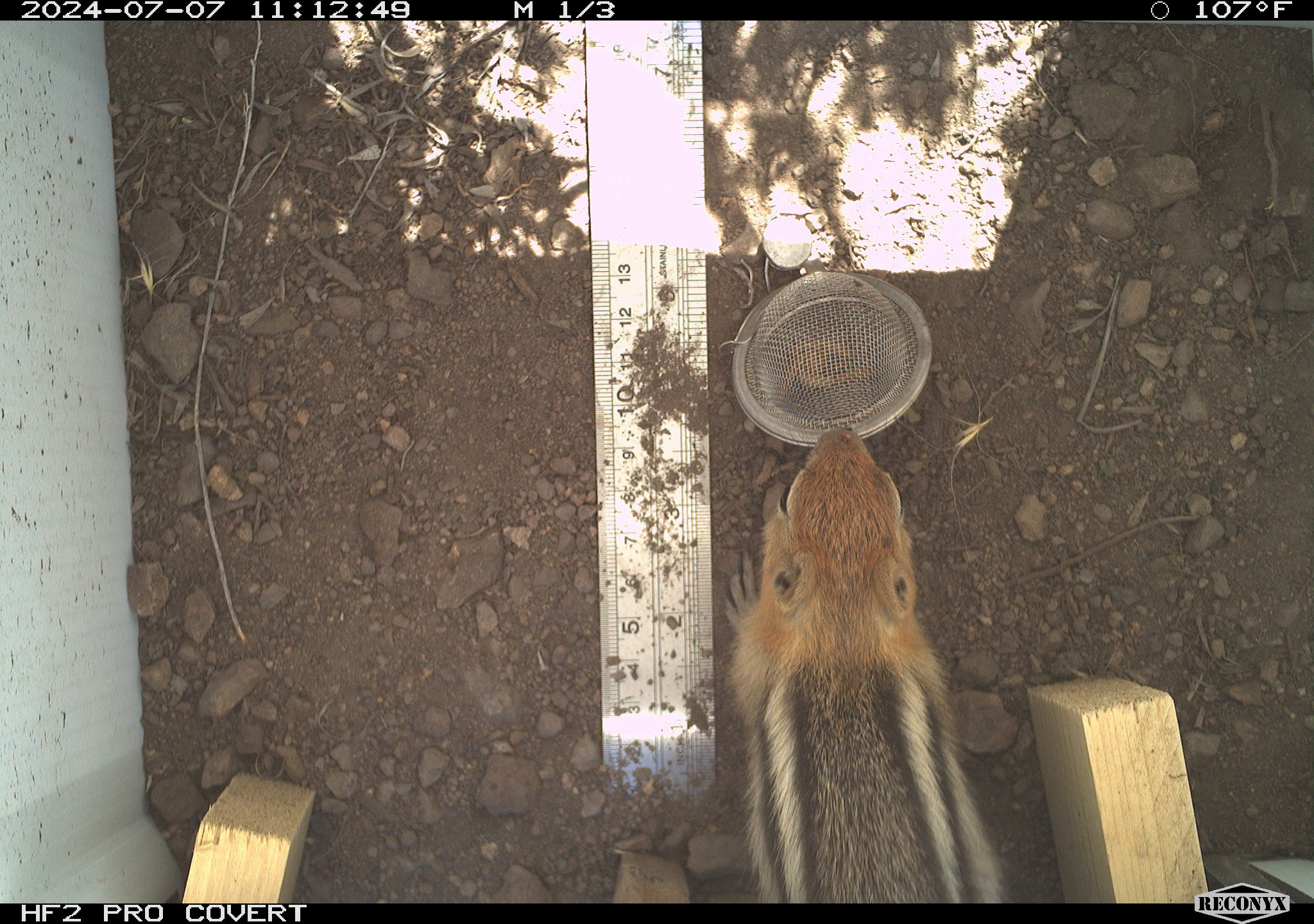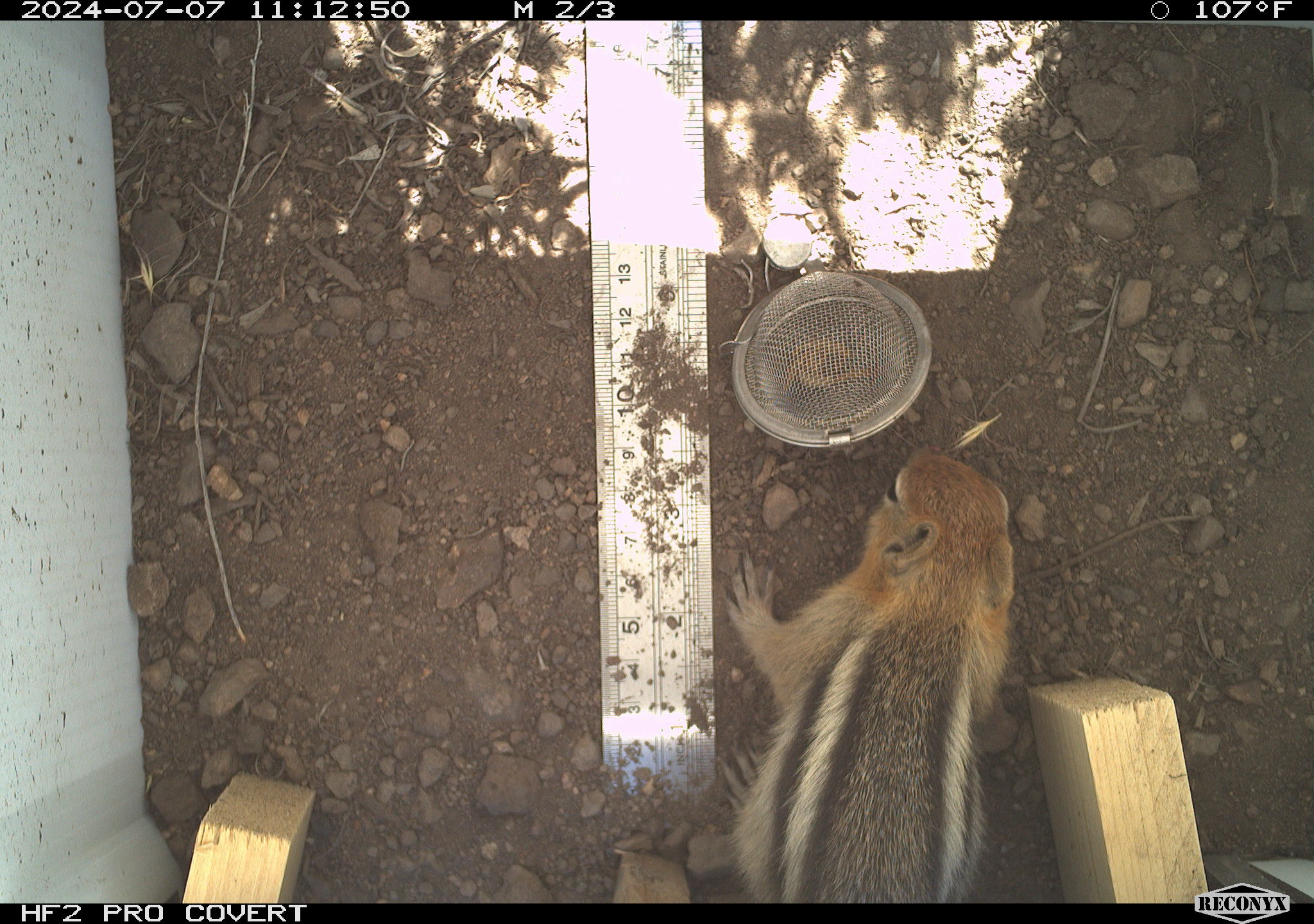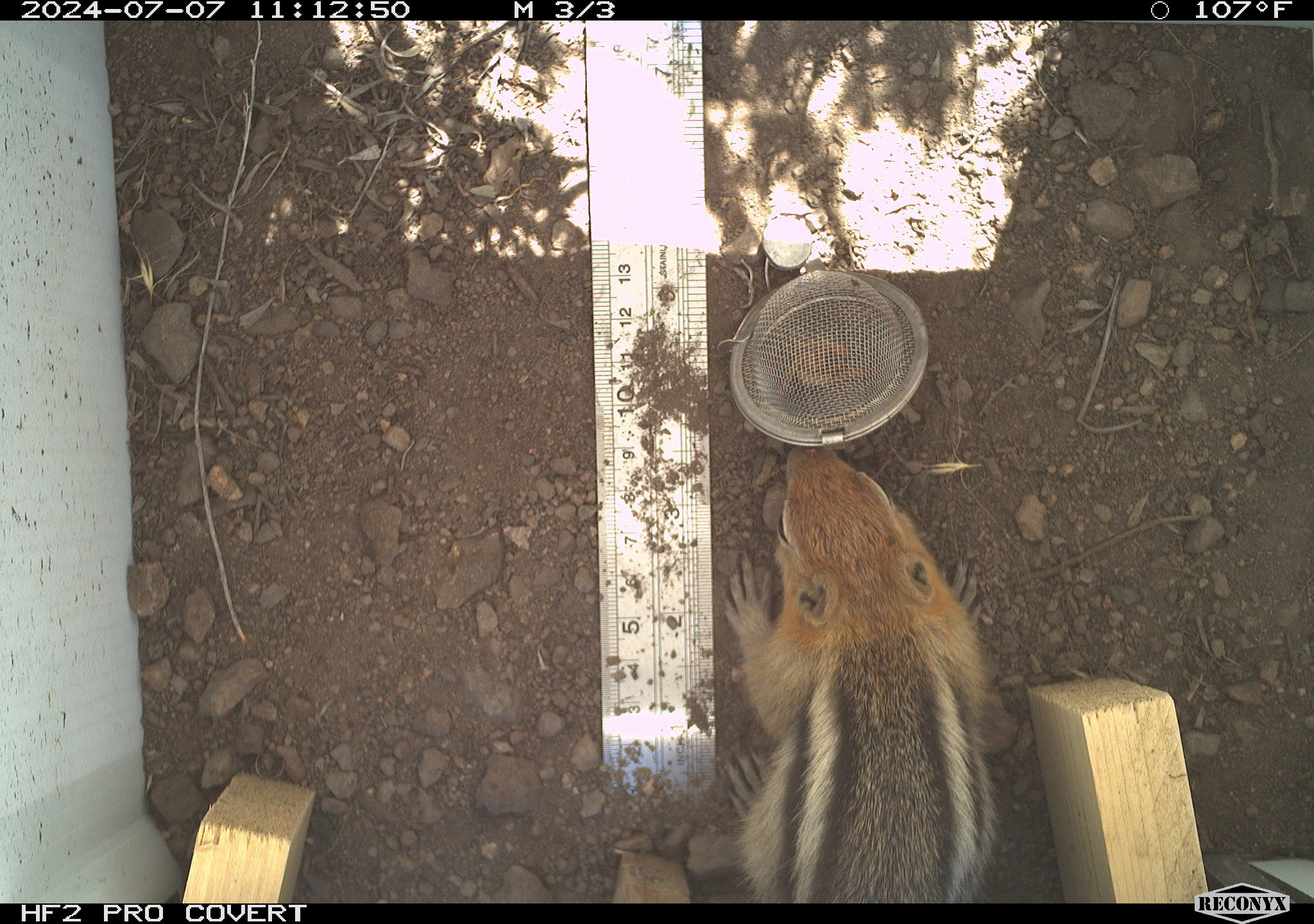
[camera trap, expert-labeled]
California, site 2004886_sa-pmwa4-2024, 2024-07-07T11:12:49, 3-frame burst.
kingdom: Animalia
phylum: Chordata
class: Mammalia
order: Rodentia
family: Sciuridae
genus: Callospermophilus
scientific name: Callospermophilus lateralis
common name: golden mantled ground squirrel